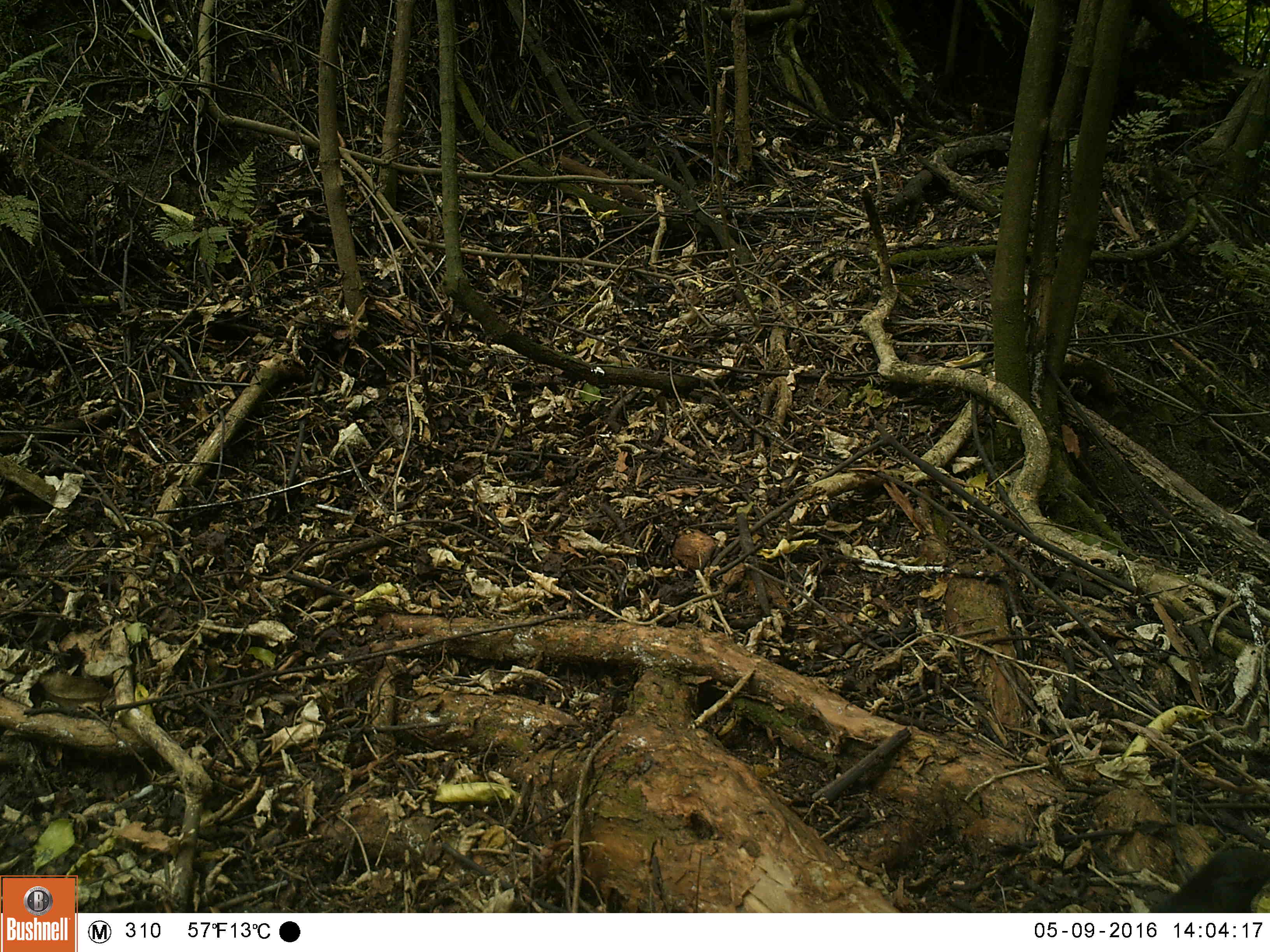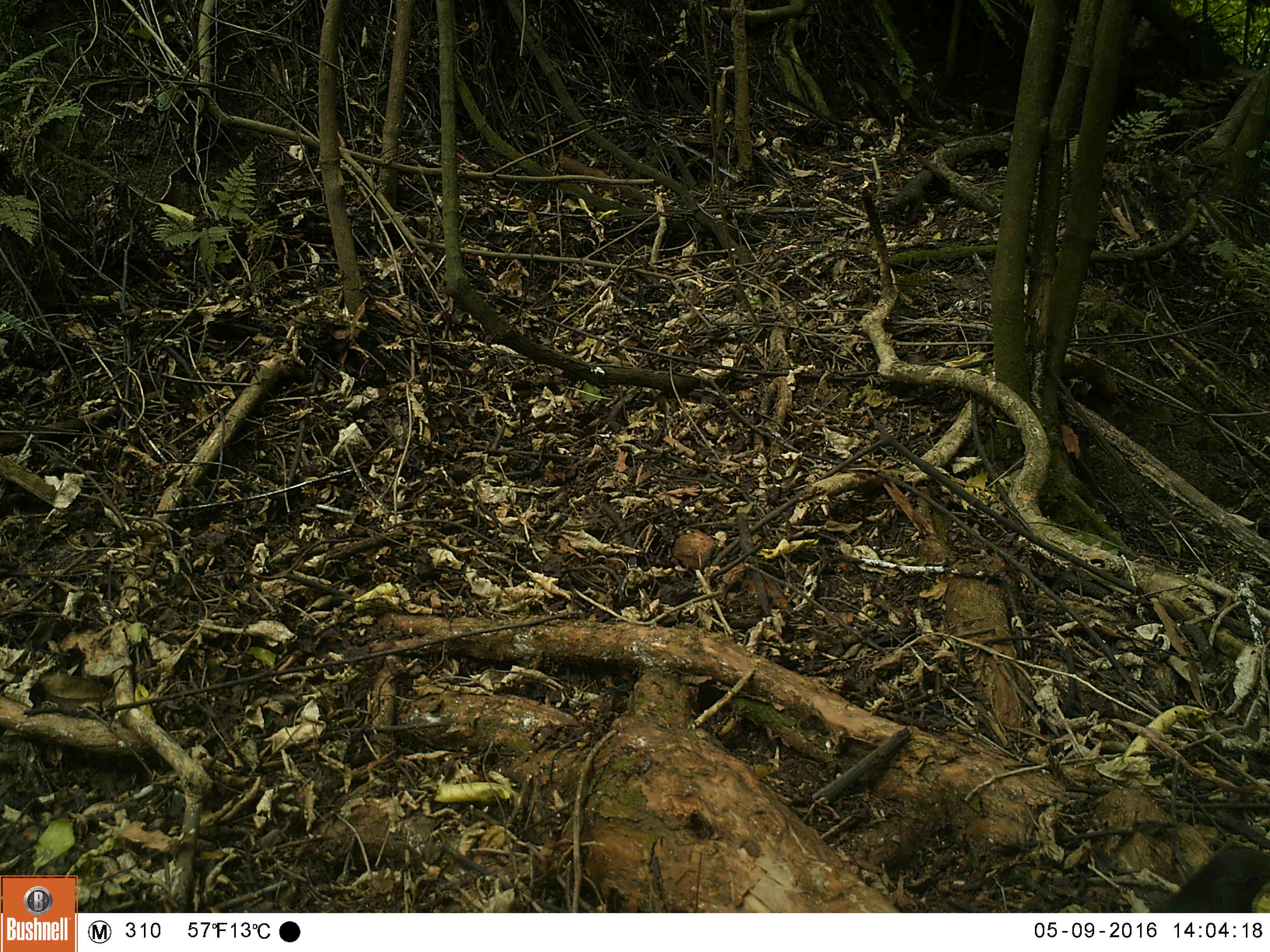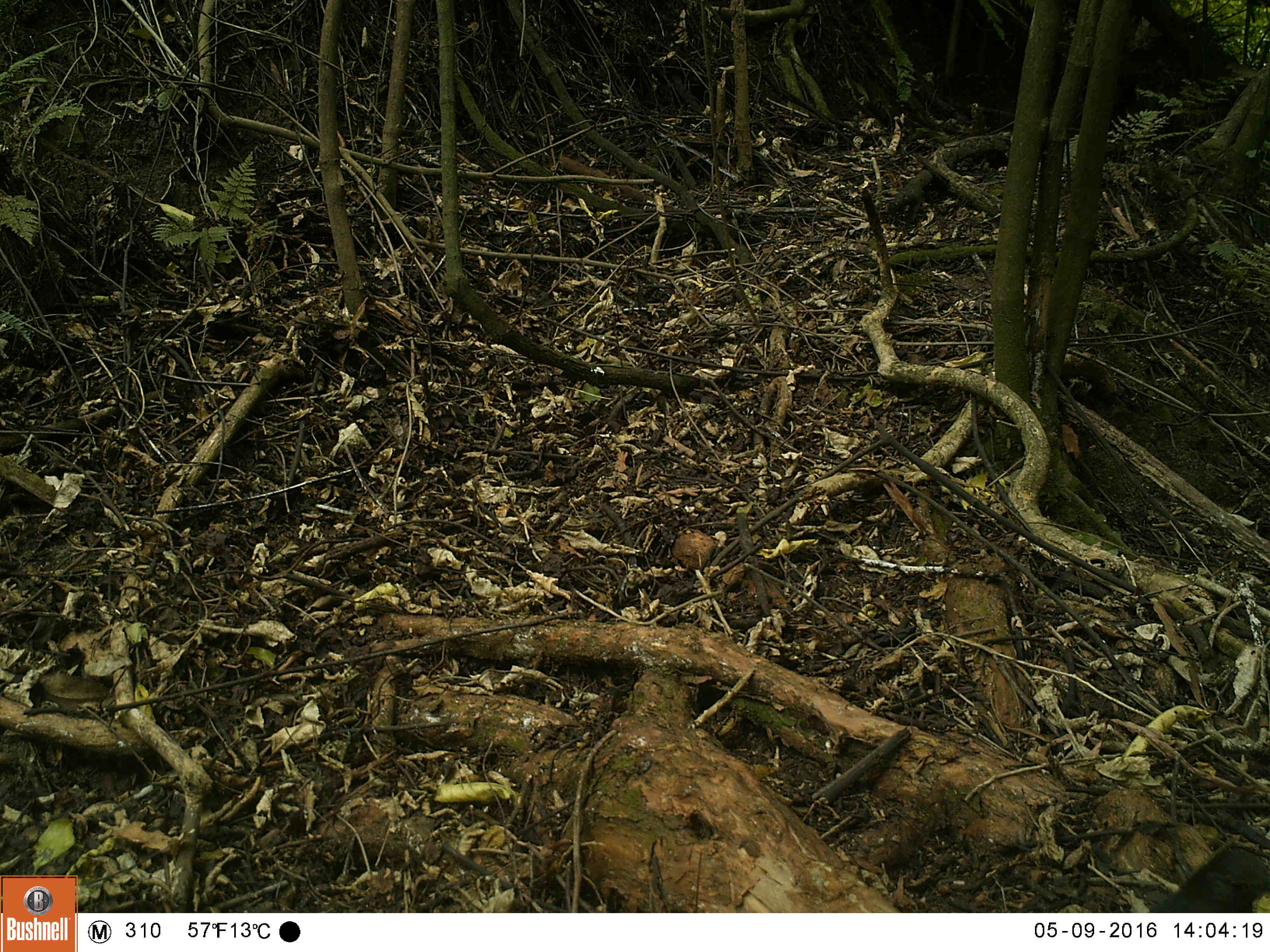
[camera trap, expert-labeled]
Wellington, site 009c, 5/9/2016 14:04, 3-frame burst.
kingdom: Animalia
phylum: Chordata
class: Aves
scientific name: Aves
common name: bird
Bird (Aves).